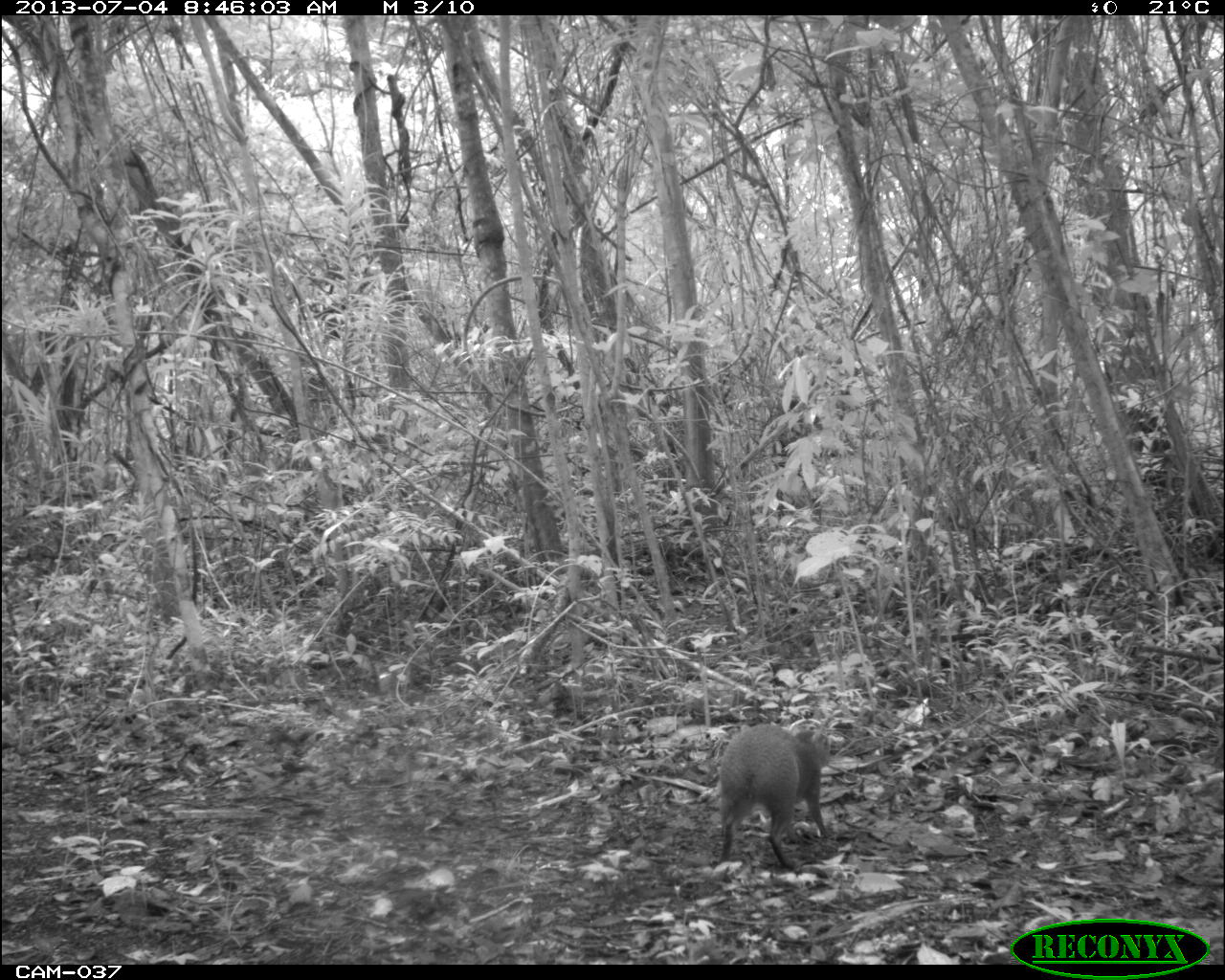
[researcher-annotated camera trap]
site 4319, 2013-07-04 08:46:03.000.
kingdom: Animalia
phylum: Chordata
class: Mammalia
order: Rodentia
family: Dasyproctidae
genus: Dasyprocta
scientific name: Dasyprocta punctata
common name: central american agouti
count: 1